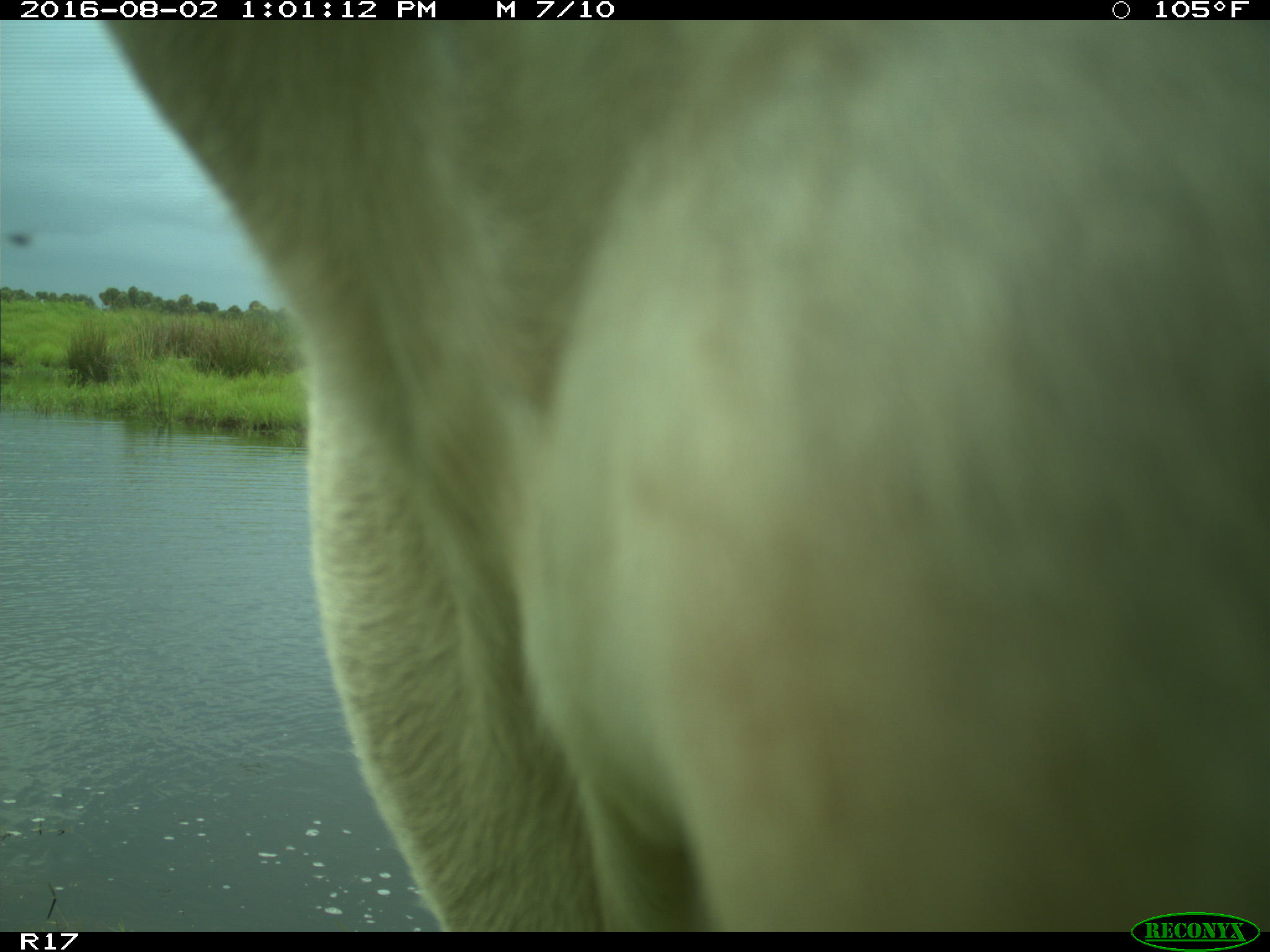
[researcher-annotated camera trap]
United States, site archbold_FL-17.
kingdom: Animalia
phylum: Chordata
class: Mammalia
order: Artiodactyla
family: Bovidae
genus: Bos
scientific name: Bos taurus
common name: domestic cow